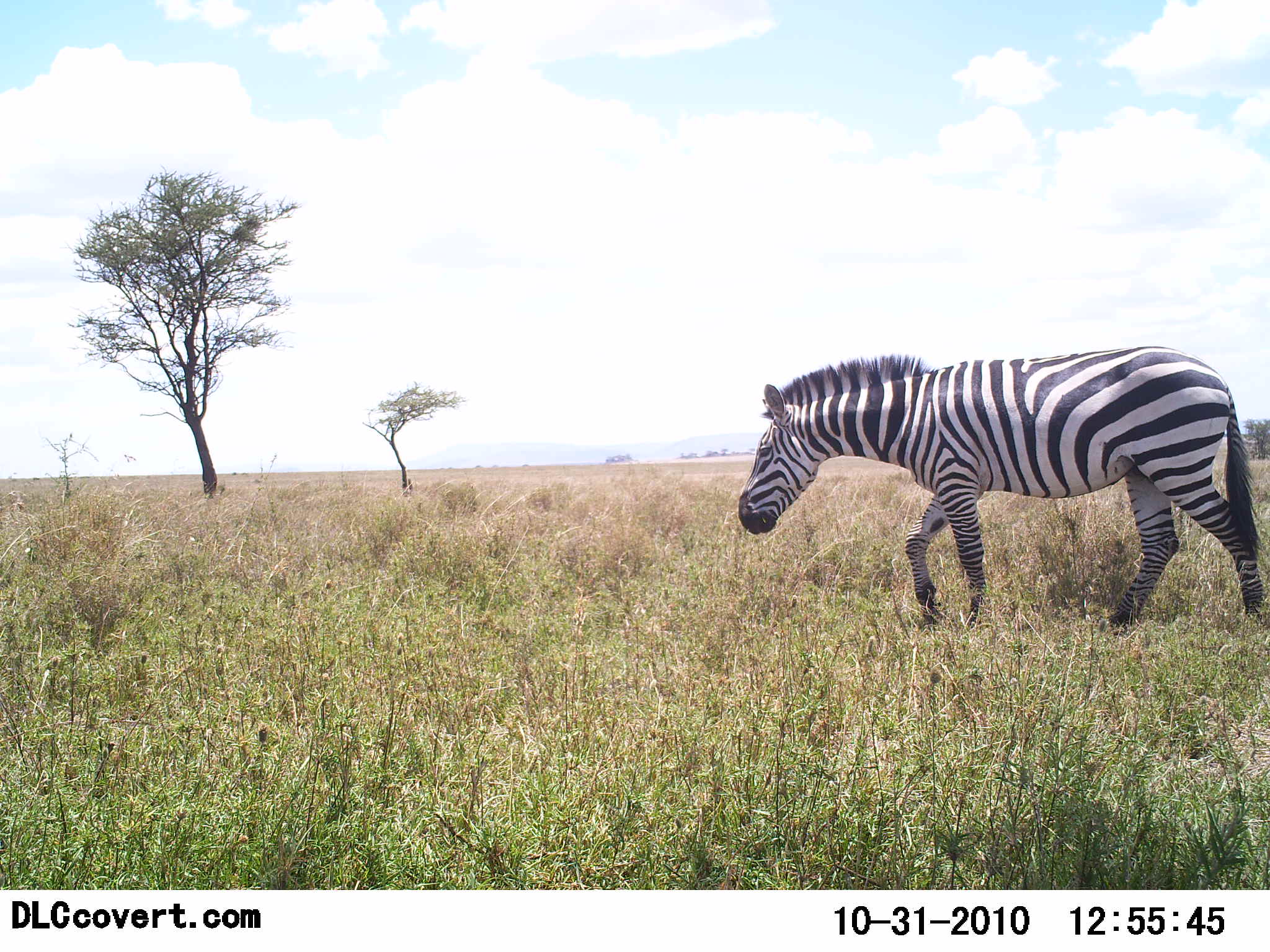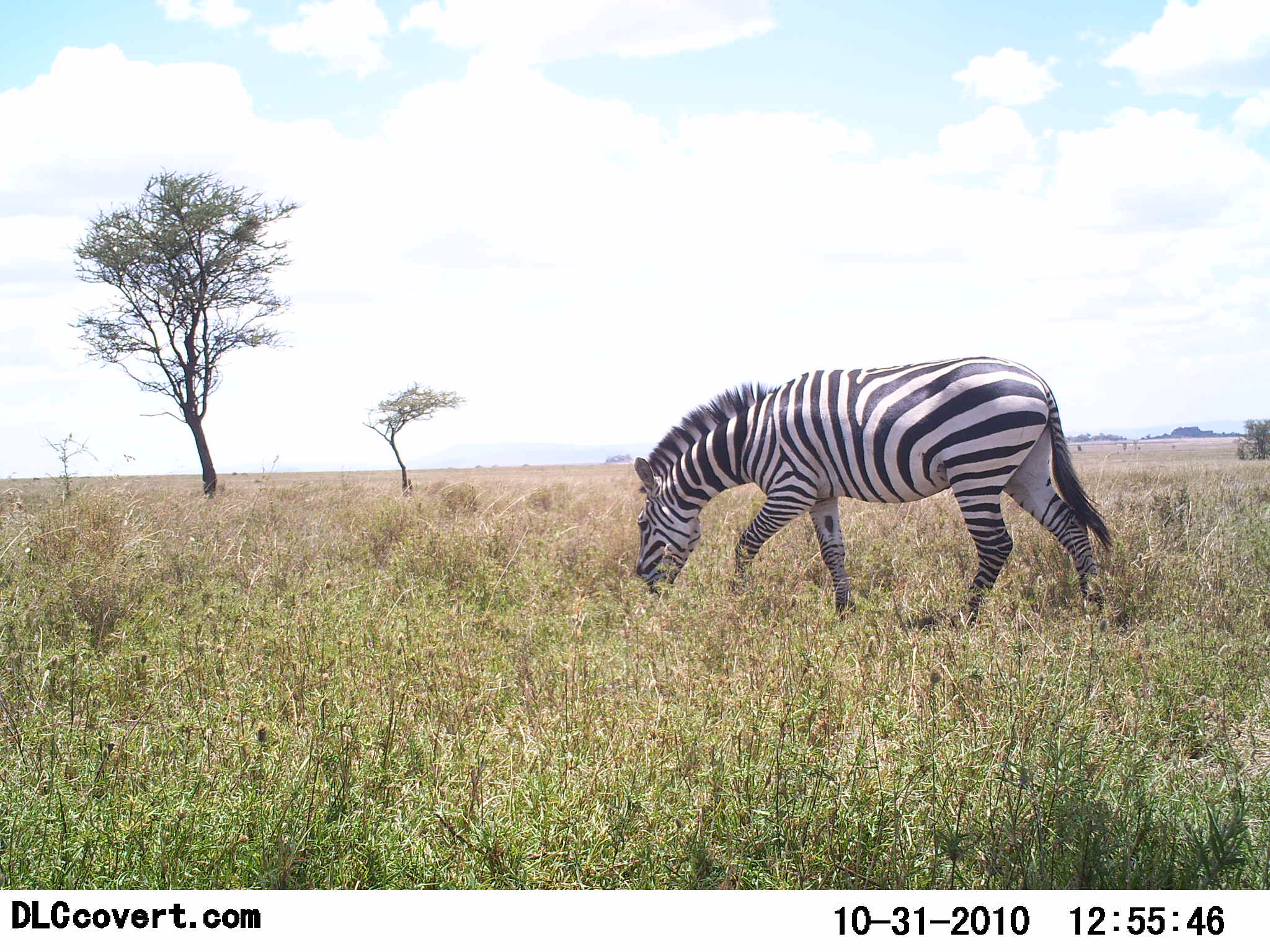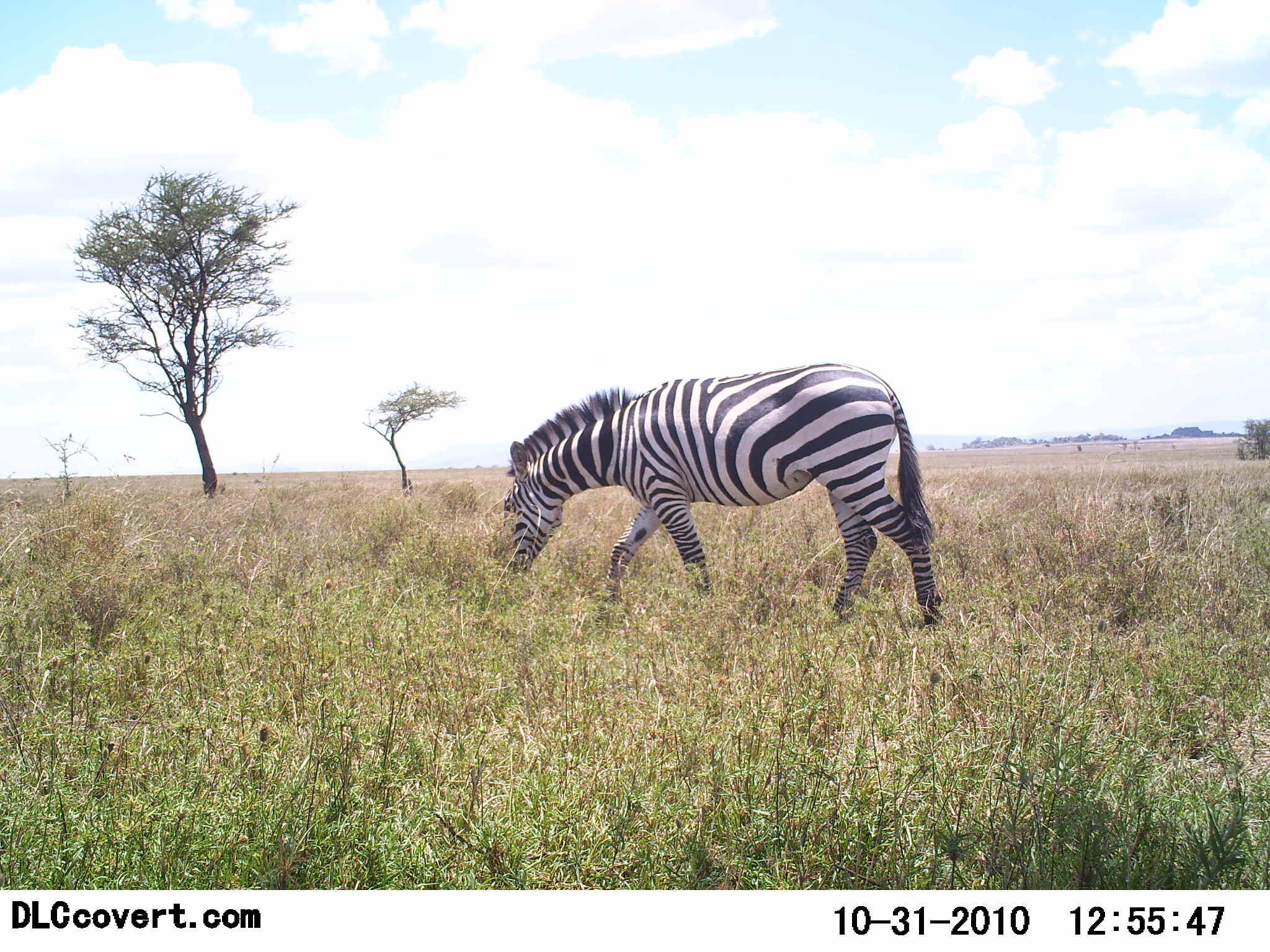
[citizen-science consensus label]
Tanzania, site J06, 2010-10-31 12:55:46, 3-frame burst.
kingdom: Animalia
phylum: Chordata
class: Mammalia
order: Perissodactyla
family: Equidae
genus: Equus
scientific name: Equus quagga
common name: plains zebra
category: zebra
Zebra (plains zebra) (Equus quagga), count 1. Behavior (volunteer vote fractions): standing 18%, resting 0%, moving 45%, interacting 0%. Young present (vote fraction): 0%. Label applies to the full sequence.